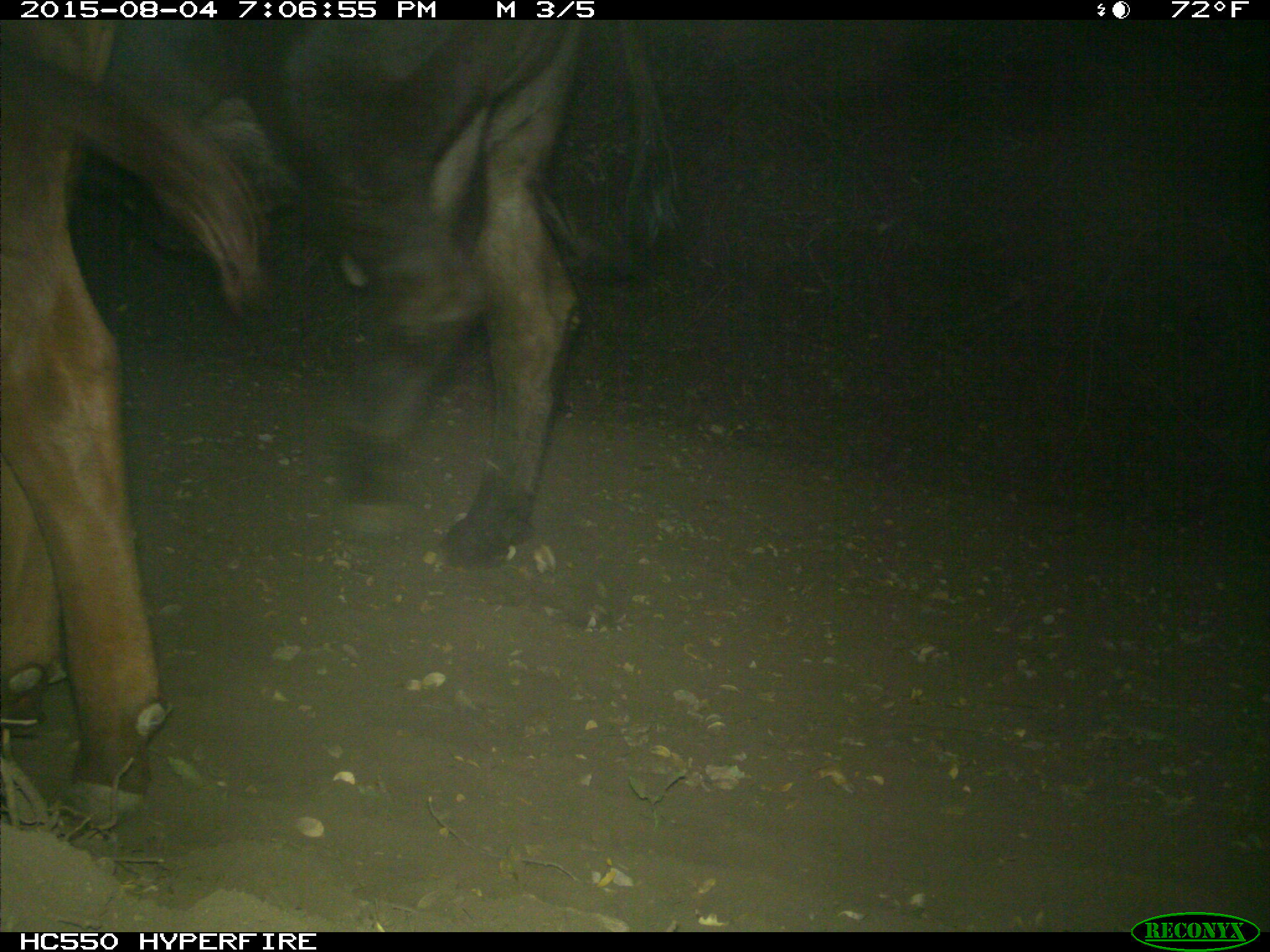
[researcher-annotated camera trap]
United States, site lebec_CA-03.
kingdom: Animalia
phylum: Chordata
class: Mammalia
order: Artiodactyla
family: Bovidae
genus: Bos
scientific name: Bos taurus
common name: domestic cow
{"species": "Bos taurus (domestic cow)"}